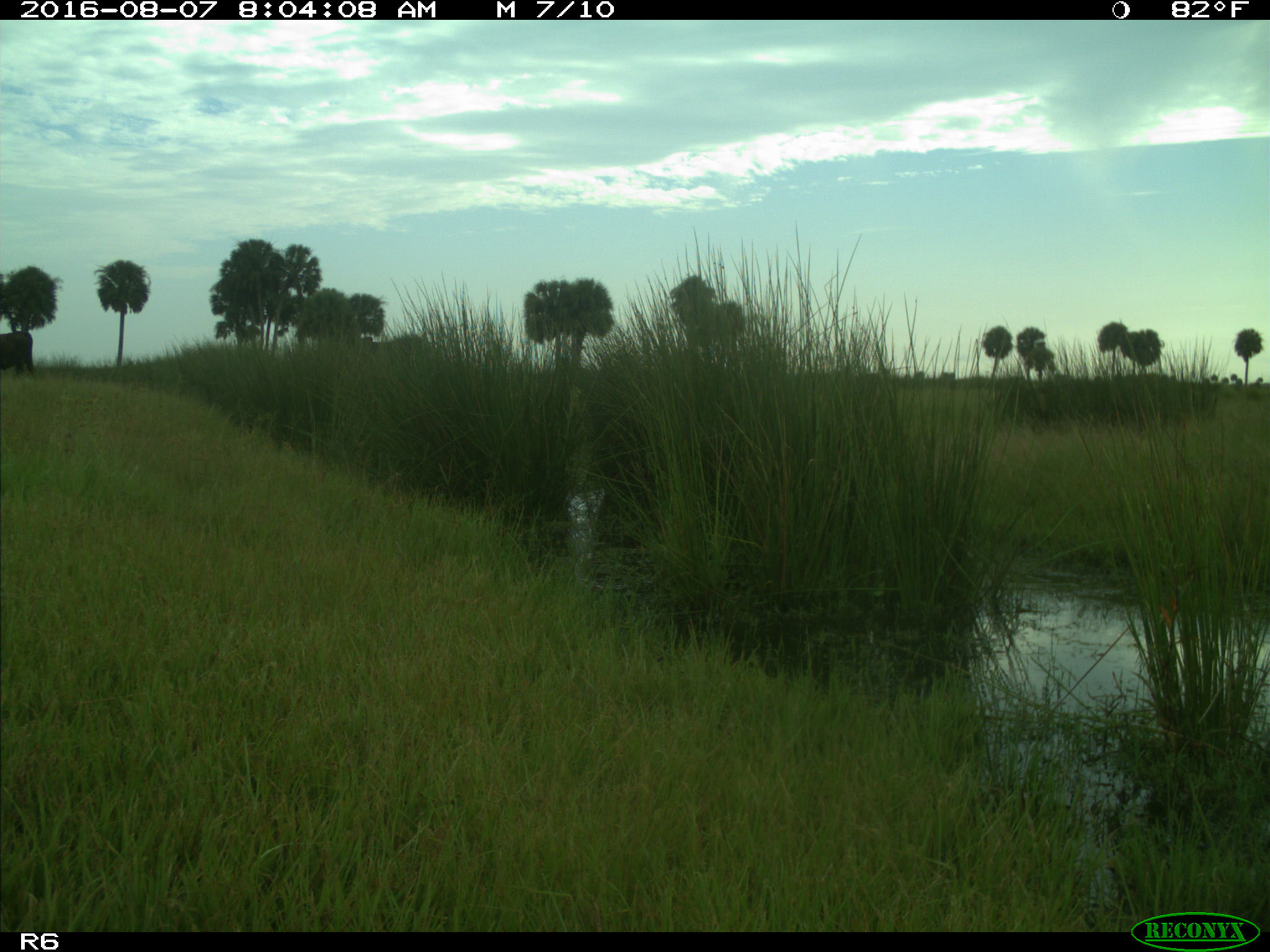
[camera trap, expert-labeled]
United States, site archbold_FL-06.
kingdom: Animalia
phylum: Chordata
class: Mammalia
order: Artiodactyla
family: Bovidae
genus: Bos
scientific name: Bos taurus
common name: domestic cow